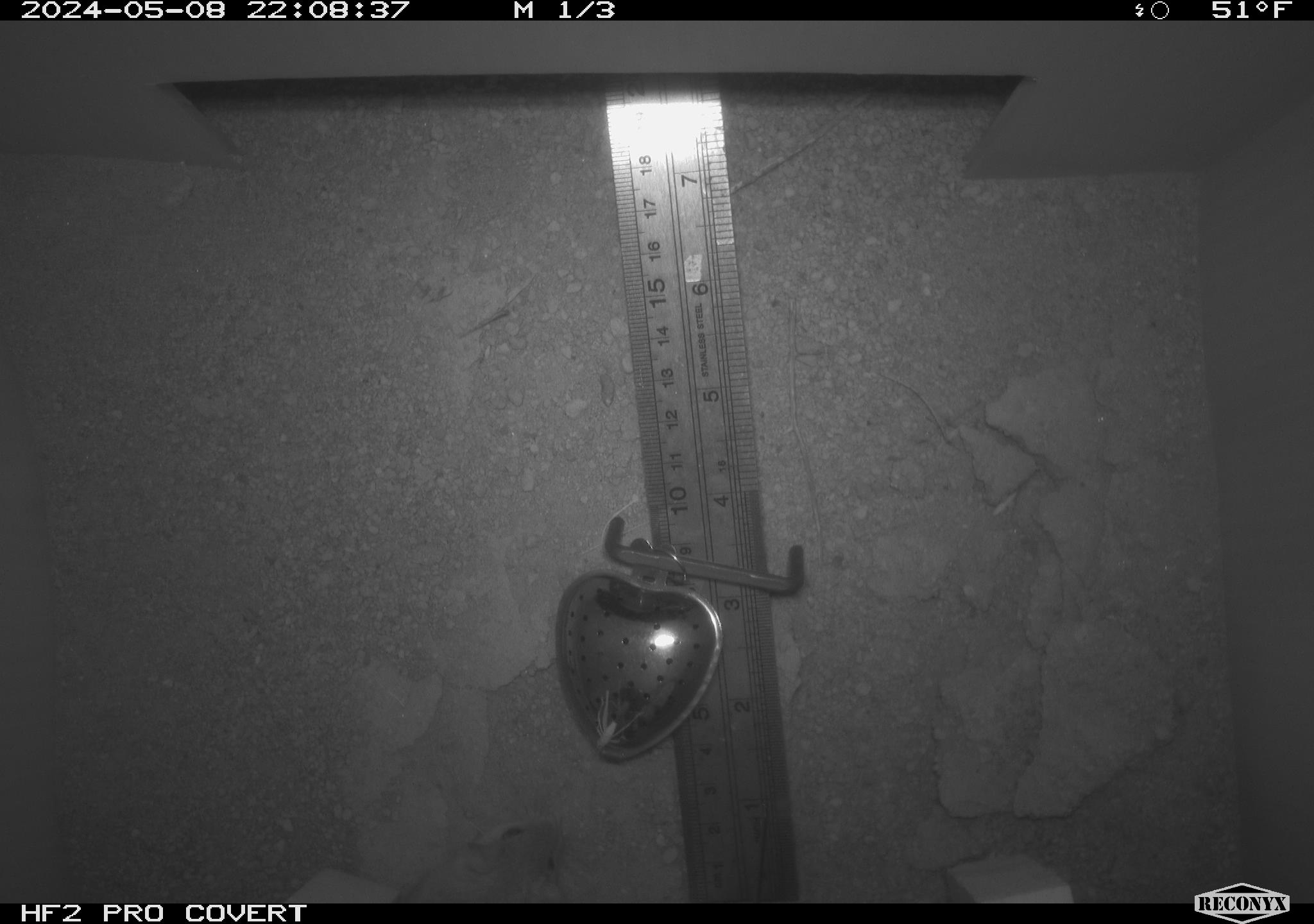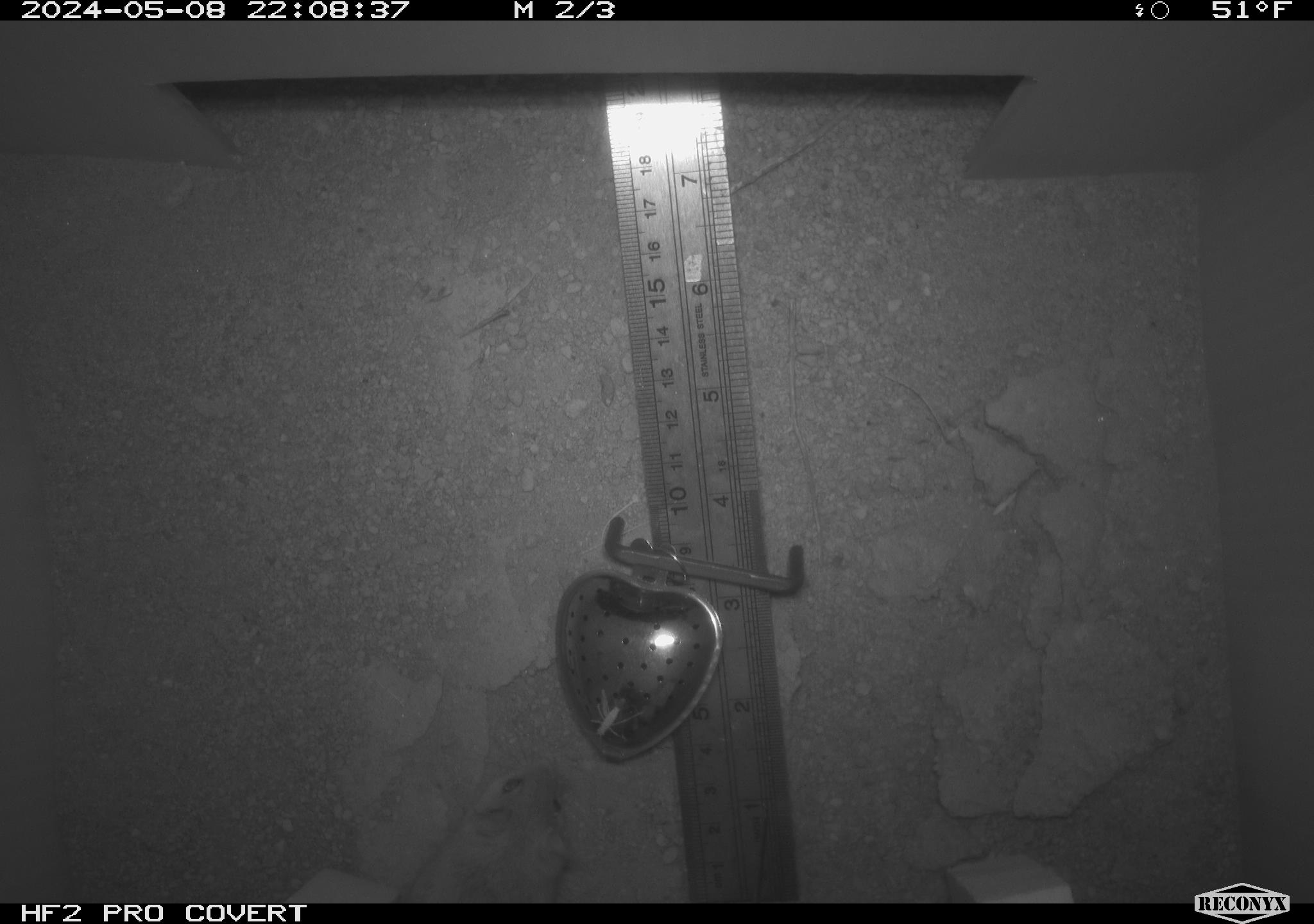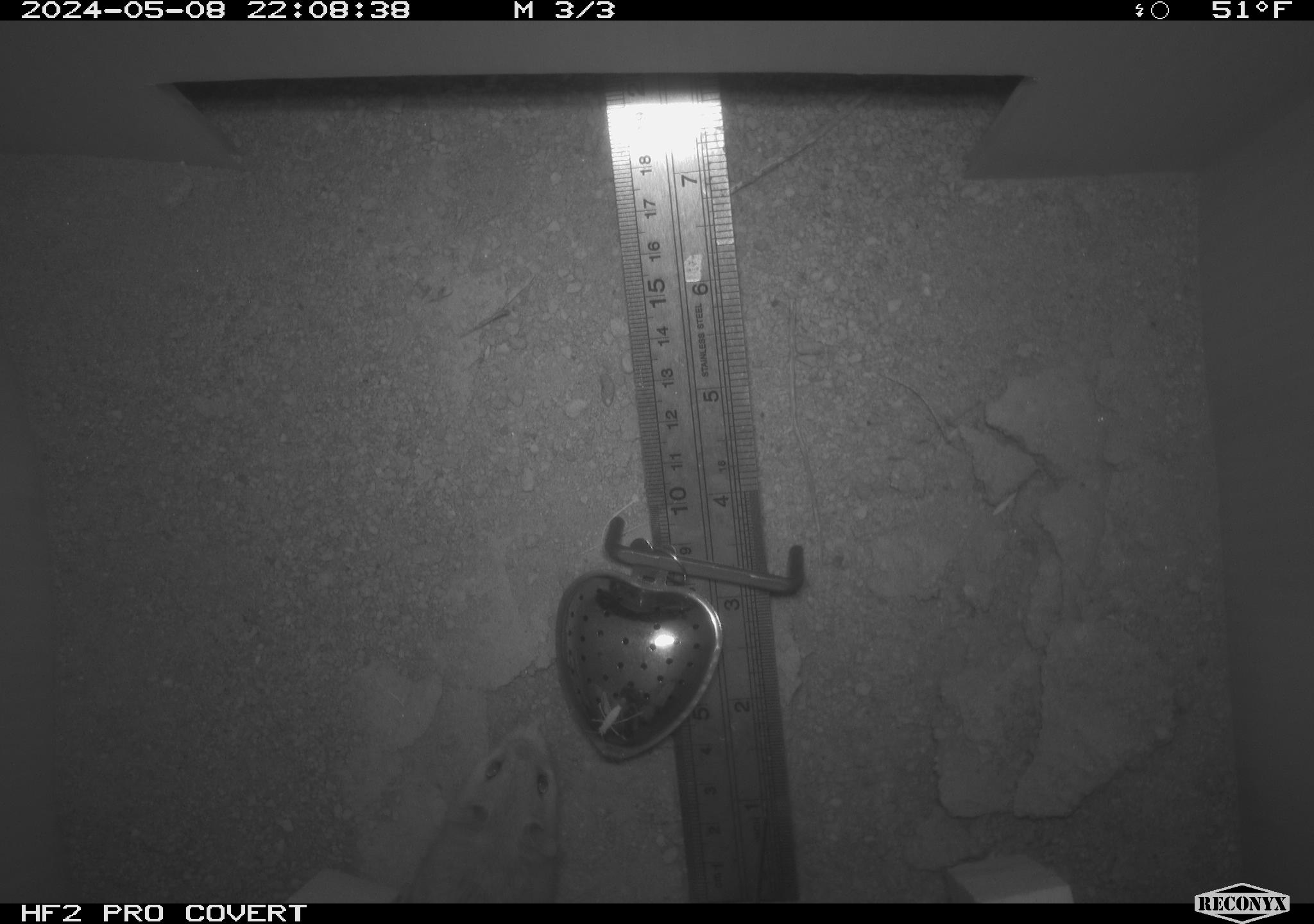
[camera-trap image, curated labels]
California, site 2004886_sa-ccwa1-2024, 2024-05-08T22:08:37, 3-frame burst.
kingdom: Animalia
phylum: Chordata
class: Mammalia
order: Rodentia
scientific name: Rodentia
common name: mouse species